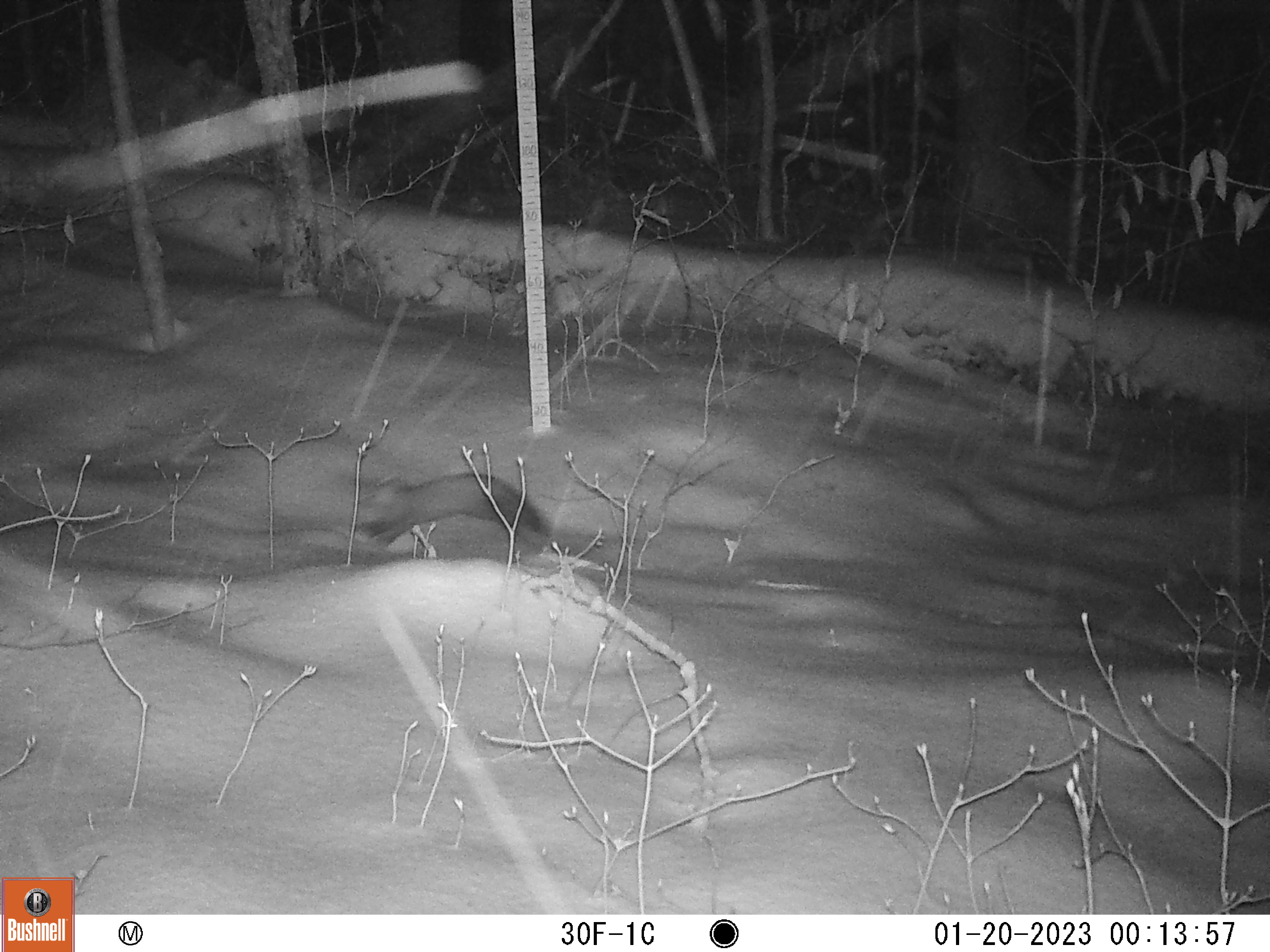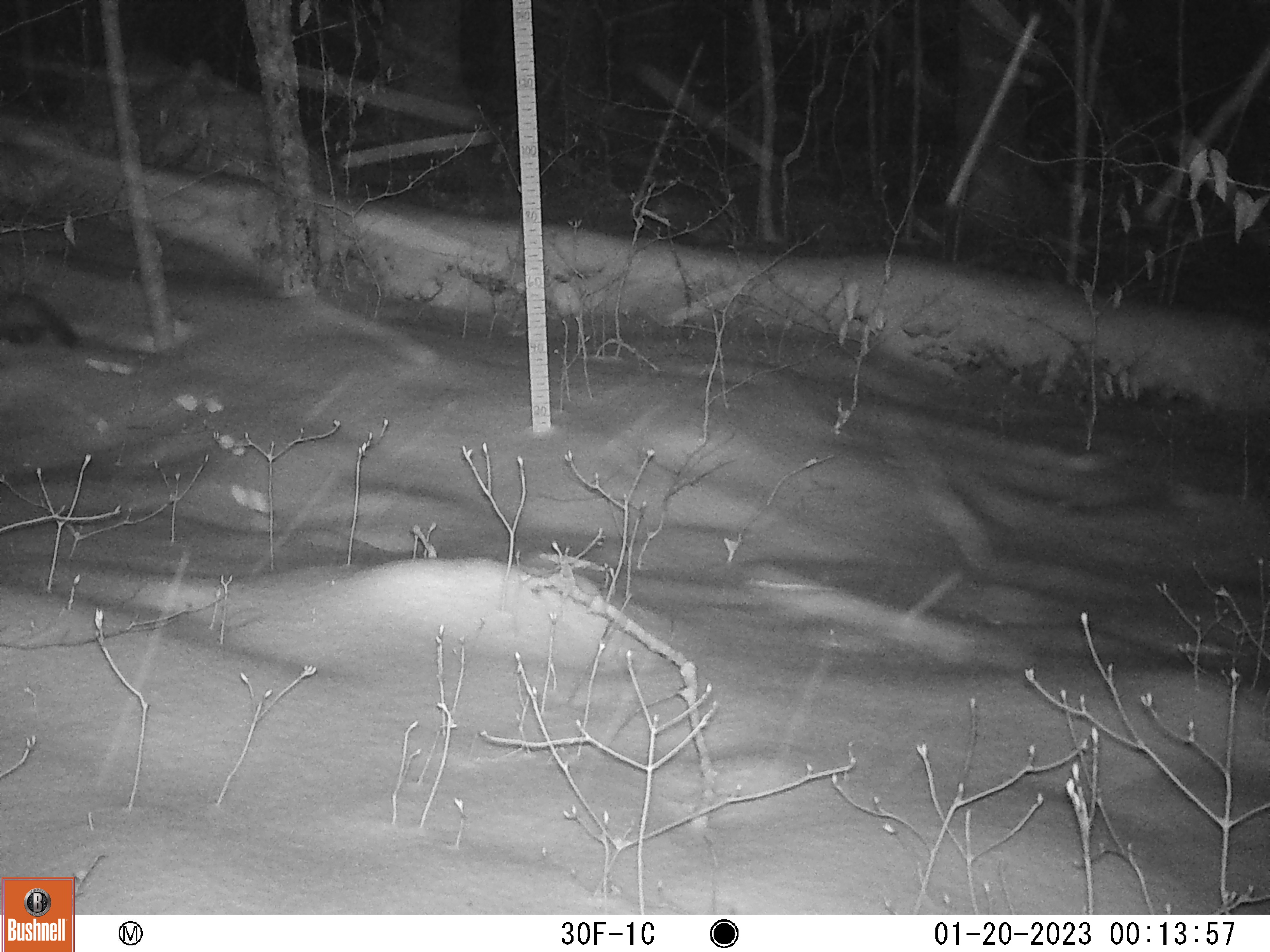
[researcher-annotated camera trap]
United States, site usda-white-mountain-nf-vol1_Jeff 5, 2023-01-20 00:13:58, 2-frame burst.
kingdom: Animalia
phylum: Chordata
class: Mammalia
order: Carnivora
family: Mustelidae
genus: Martes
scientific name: Martes americana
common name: american marten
American marten (Martes americana).